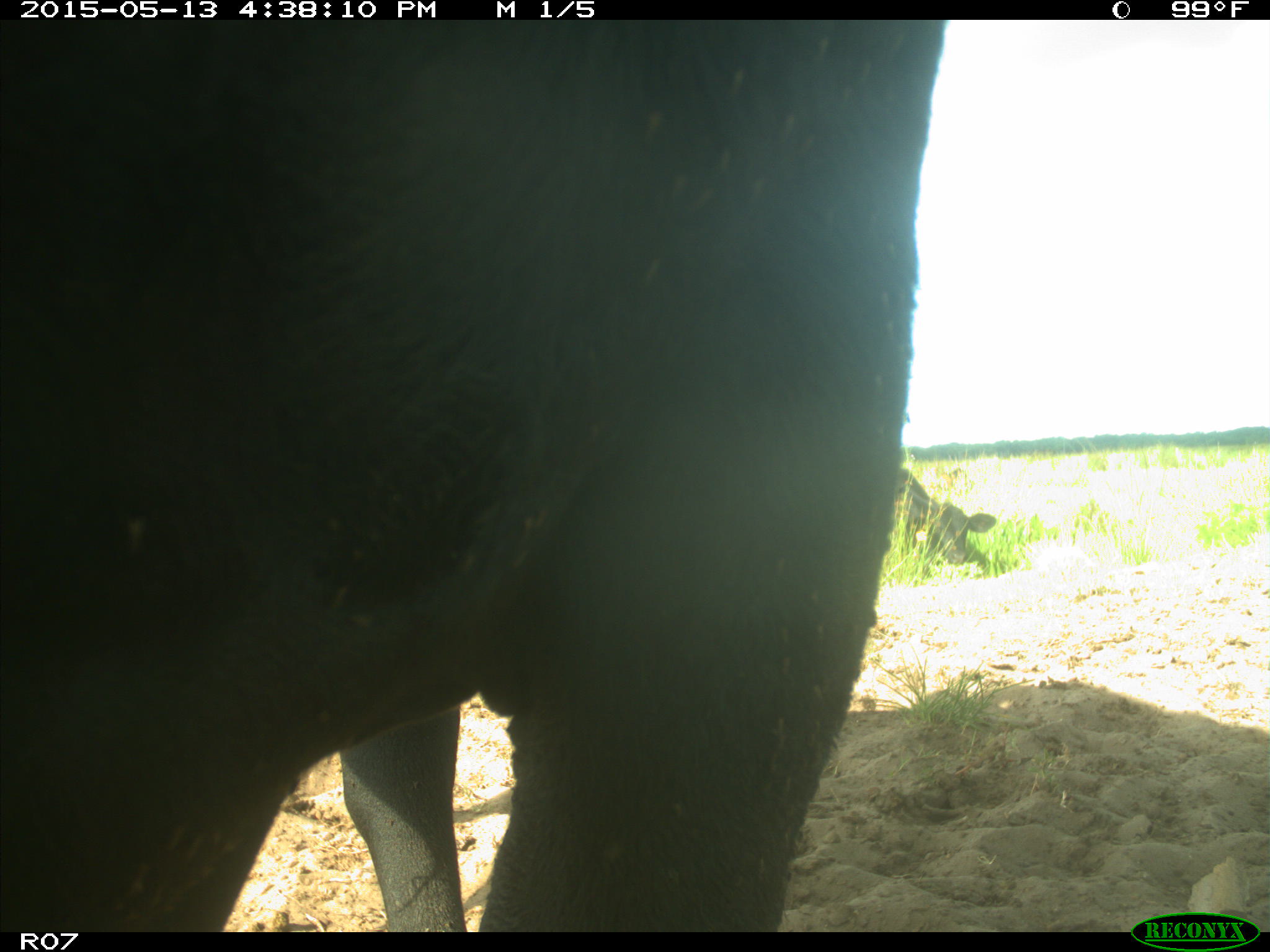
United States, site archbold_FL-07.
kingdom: Animalia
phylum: Chordata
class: Mammalia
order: Artiodactyla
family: Bovidae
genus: Bos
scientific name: Bos taurus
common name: domestic cow